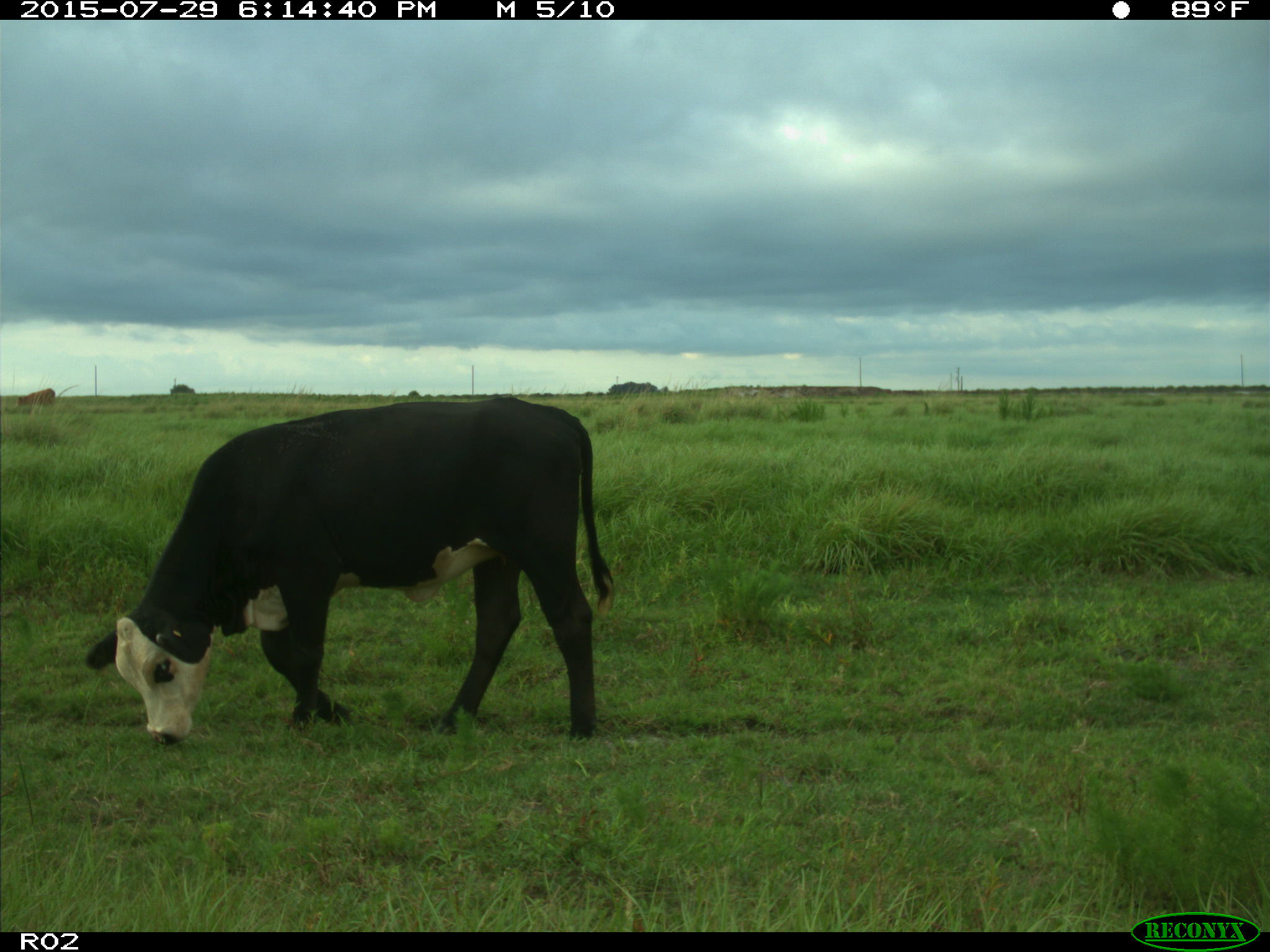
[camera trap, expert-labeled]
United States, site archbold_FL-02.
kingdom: Animalia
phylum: Chordata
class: Mammalia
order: Artiodactyla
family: Bovidae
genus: Bos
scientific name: Bos taurus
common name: domestic cow